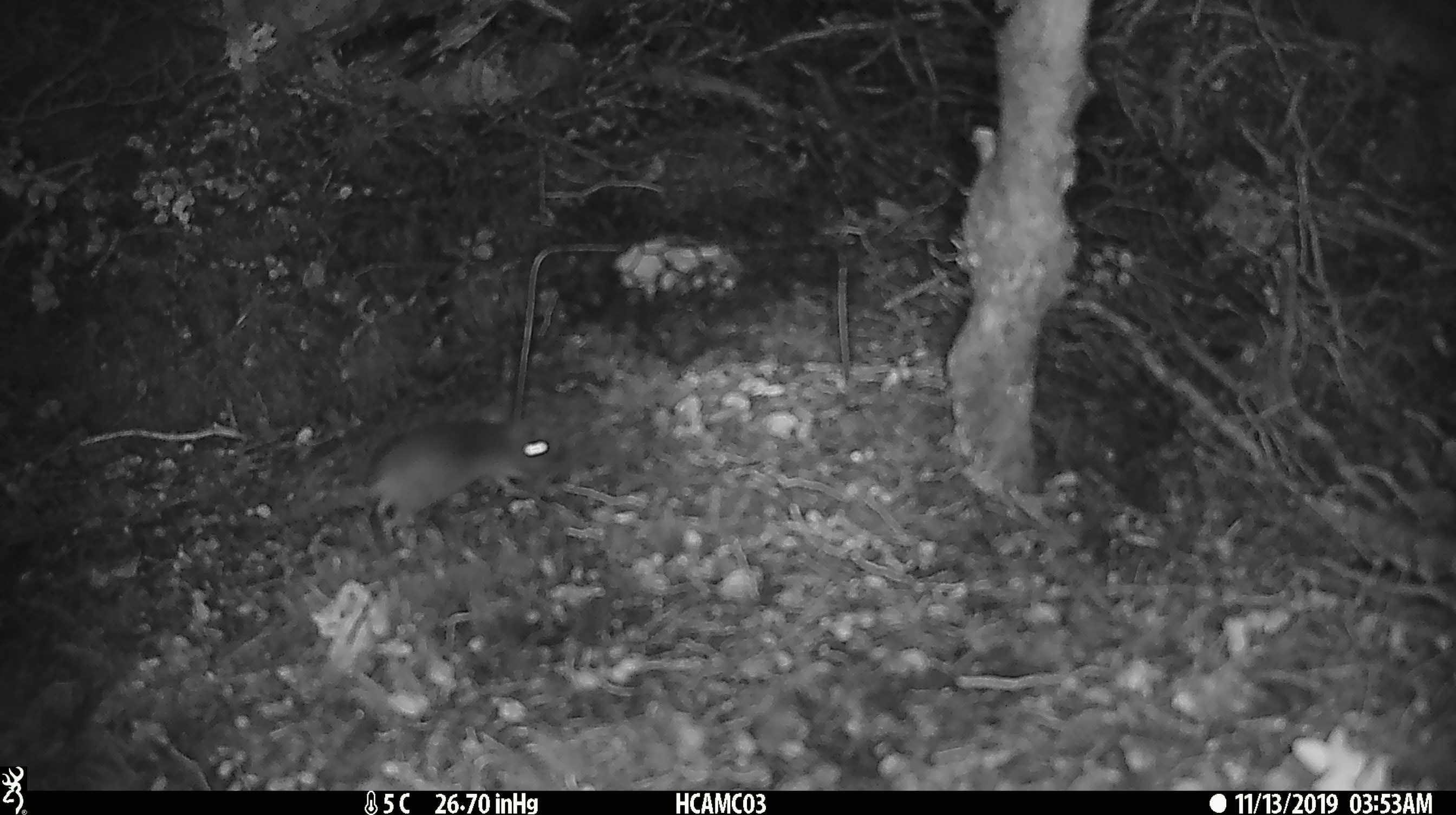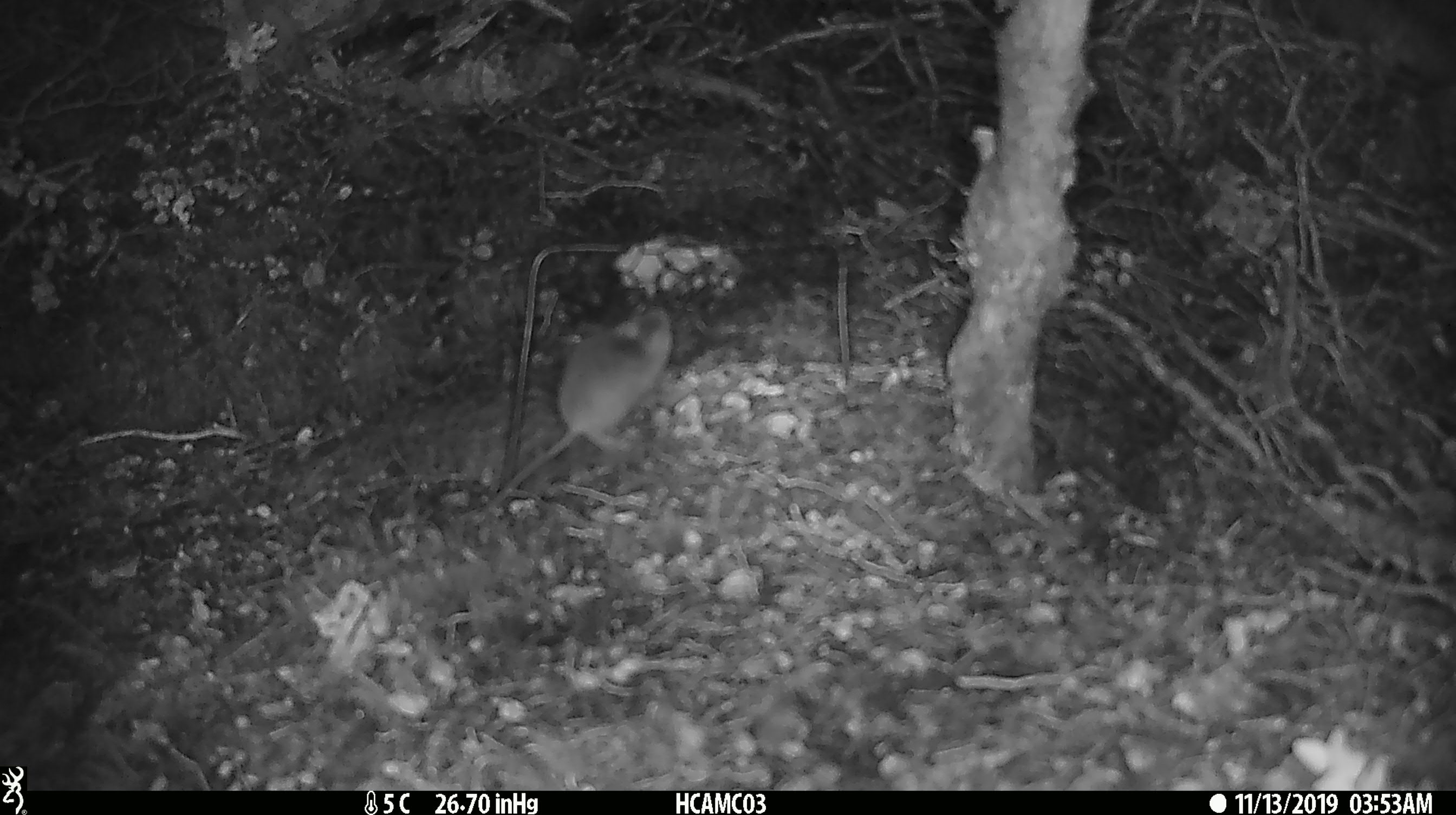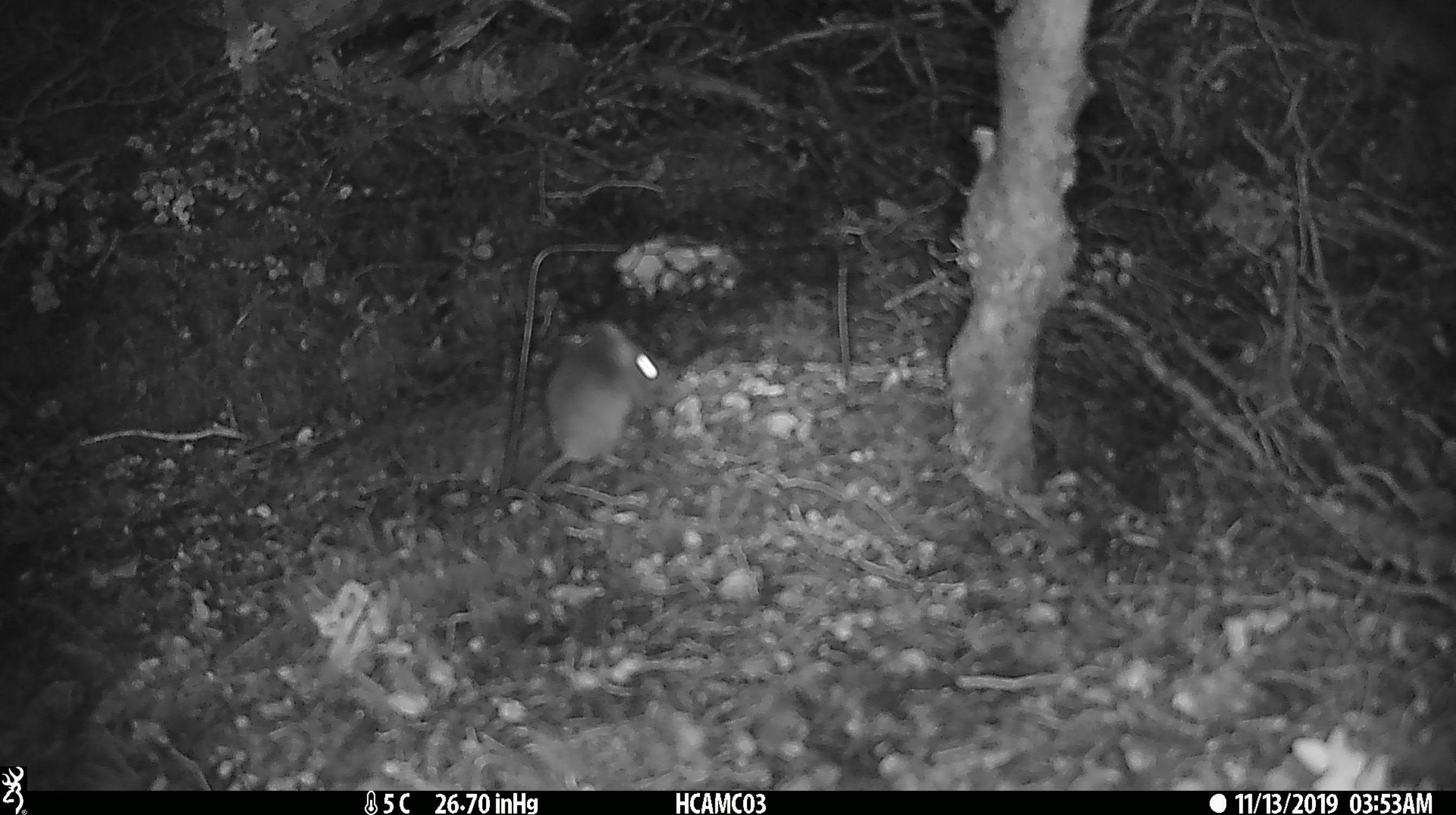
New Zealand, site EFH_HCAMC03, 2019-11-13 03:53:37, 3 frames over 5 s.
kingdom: Animalia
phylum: Chordata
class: Mammalia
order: Rodentia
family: Muridae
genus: Mus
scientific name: Mus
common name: mouse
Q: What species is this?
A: Mouse (Mus).